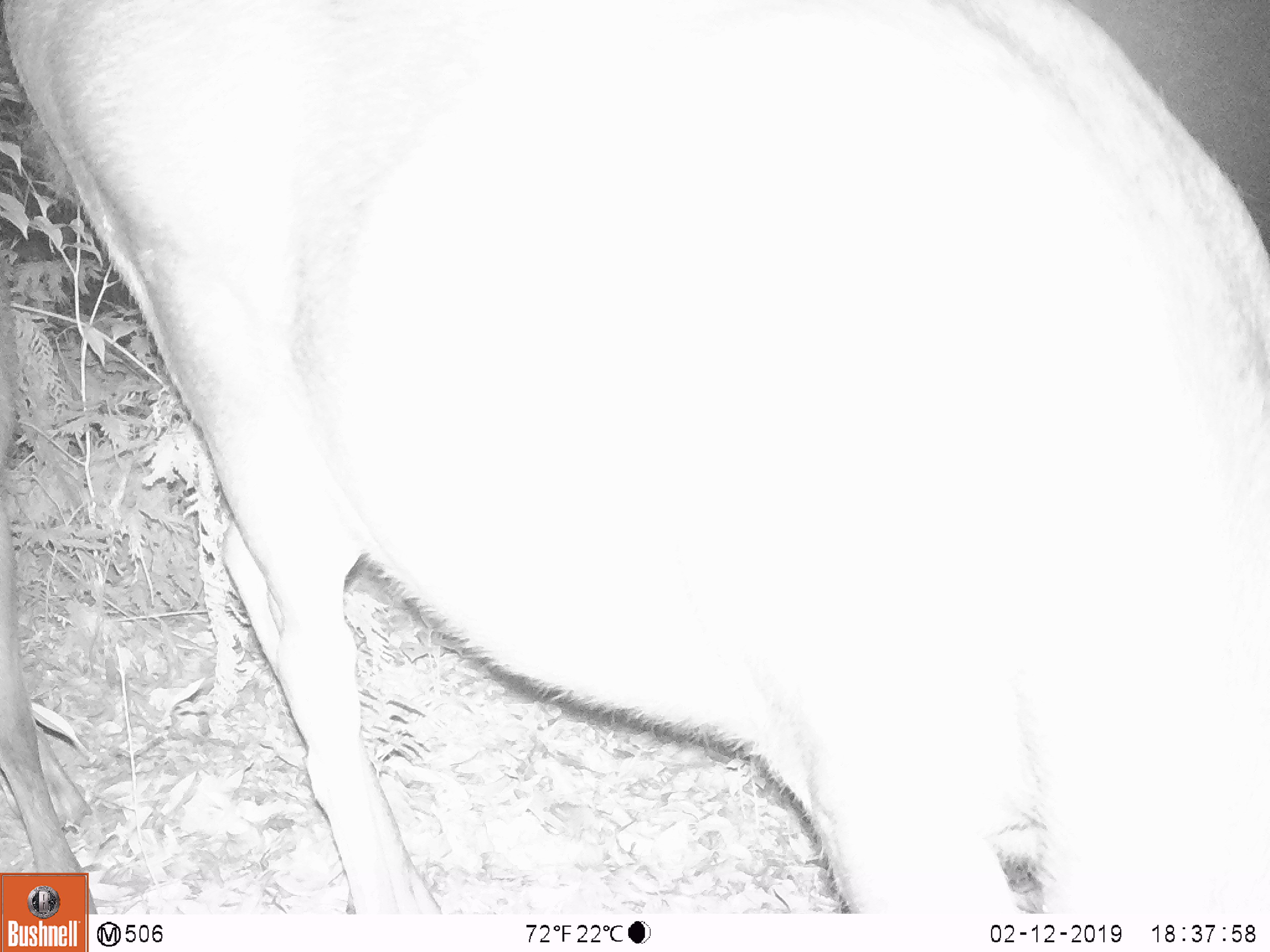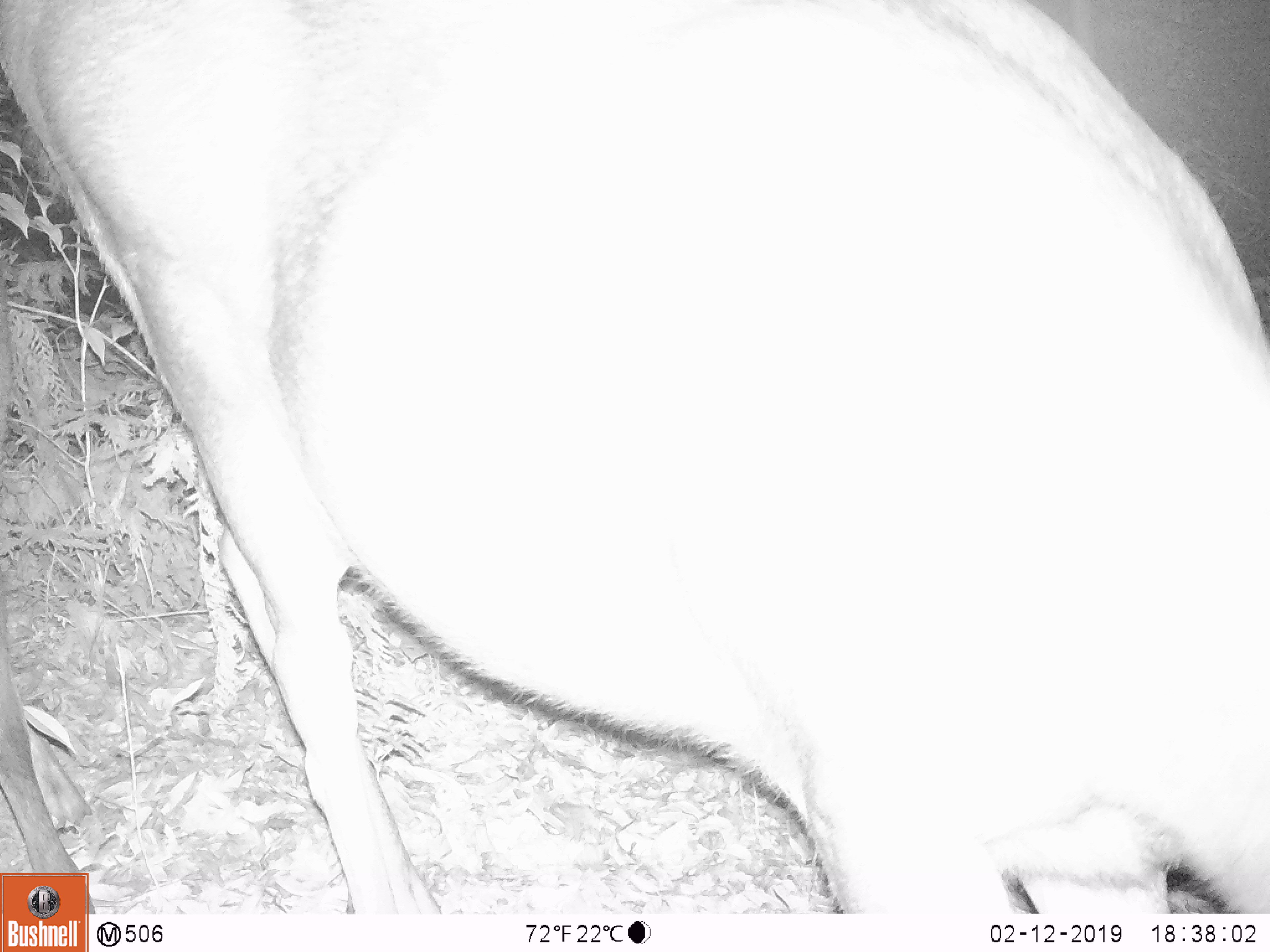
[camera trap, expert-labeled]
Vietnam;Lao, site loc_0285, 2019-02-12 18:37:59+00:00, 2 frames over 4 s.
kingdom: Animalia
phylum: Chordata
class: Mammalia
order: Artiodactyla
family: Cervidae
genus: Rusa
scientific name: Rusa unicolor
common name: sambar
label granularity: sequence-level